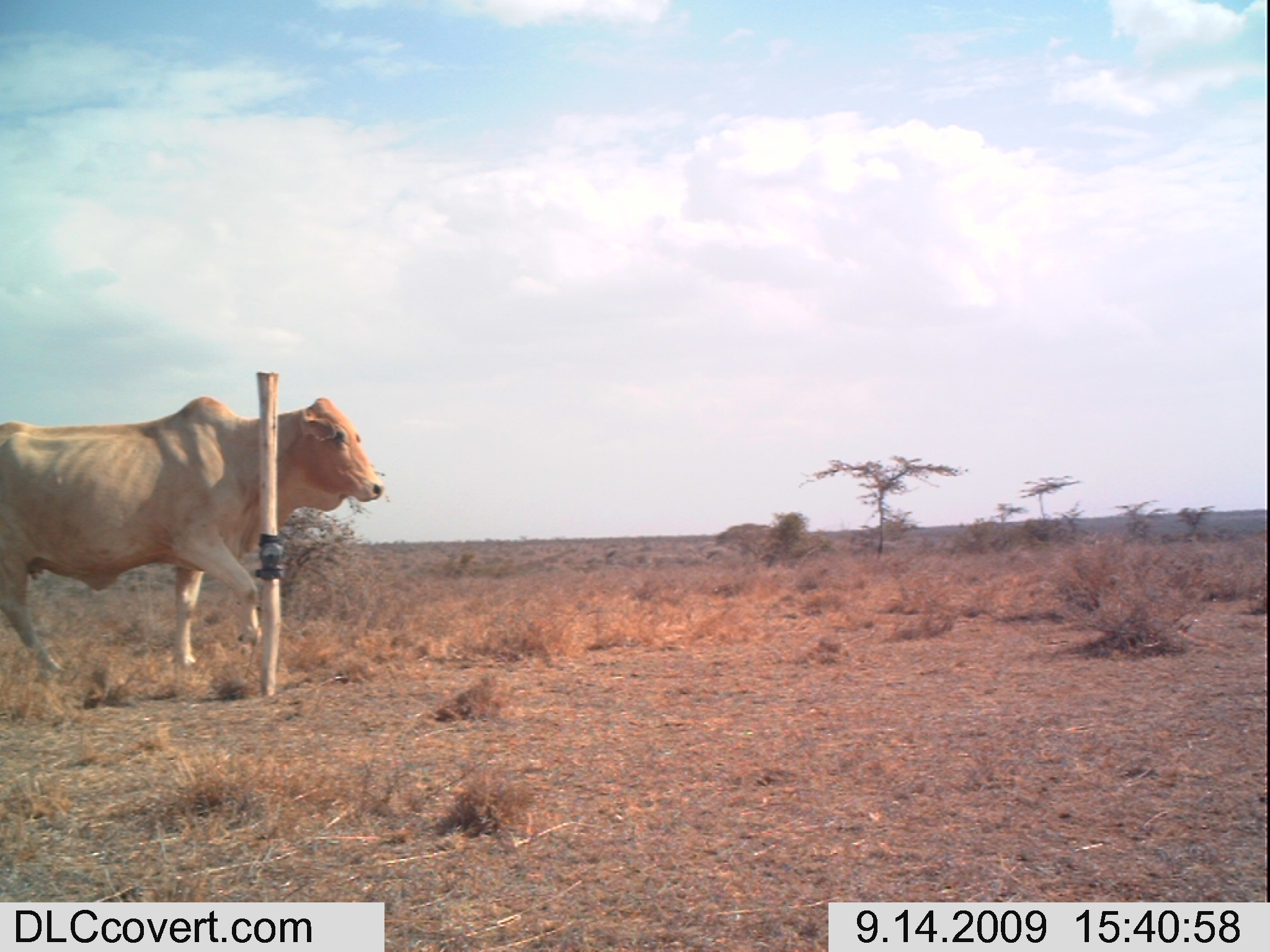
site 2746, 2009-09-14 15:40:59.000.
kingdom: Animalia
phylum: Chordata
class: Mammalia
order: Artiodactyla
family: Bovidae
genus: Bos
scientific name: Bos taurus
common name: domestic cattle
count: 1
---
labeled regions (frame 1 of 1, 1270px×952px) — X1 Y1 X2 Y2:
bos taurus: 0 395 384 679